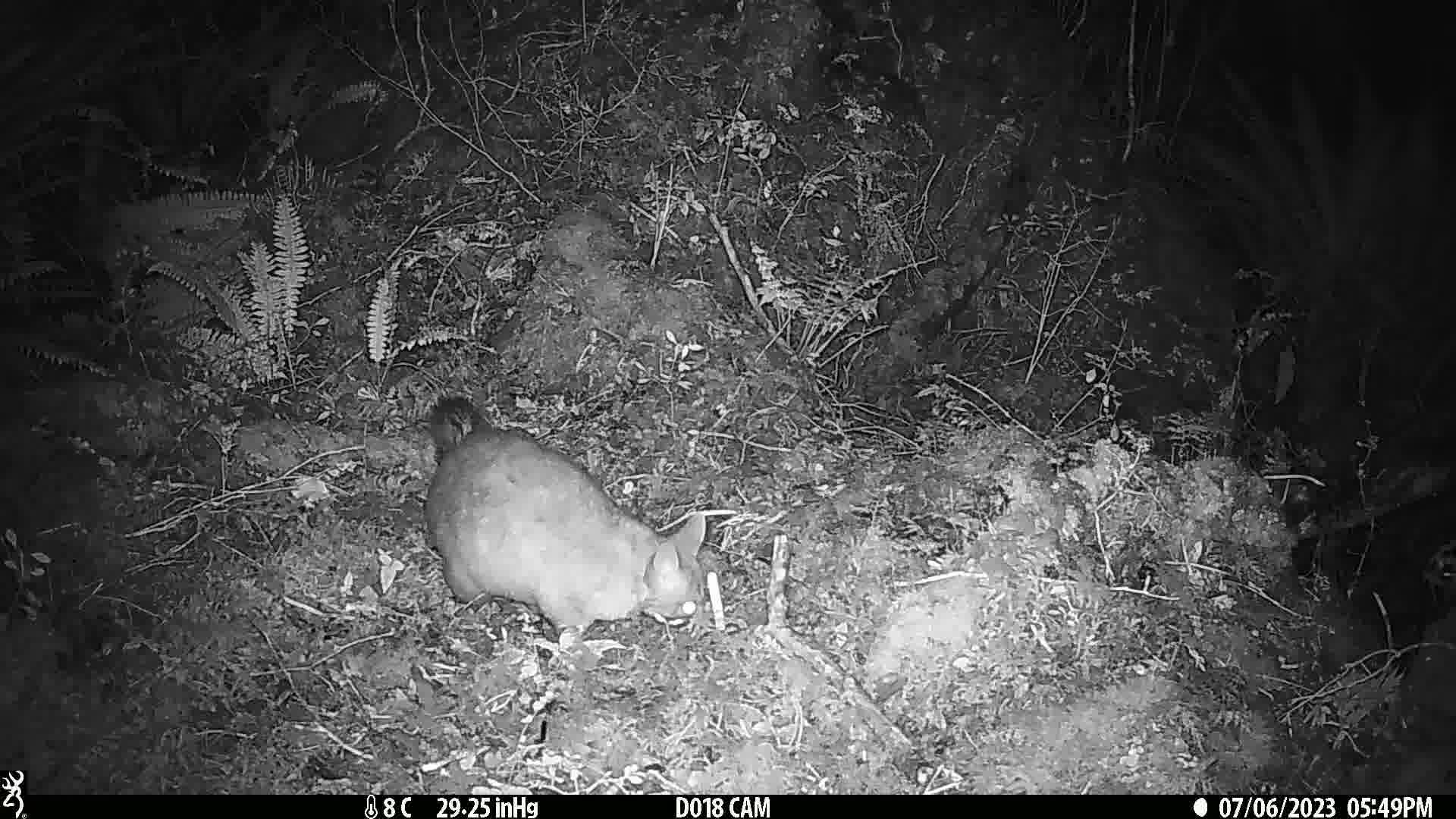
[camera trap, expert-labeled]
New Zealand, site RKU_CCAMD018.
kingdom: Animalia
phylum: Chordata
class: Mammalia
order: Diprotodontia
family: Phalangeridae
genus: Trichosurus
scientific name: Trichosurus vulpecula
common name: common brushtail possum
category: possum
Possum (common brushtail possum) (Trichosurus vulpecula).